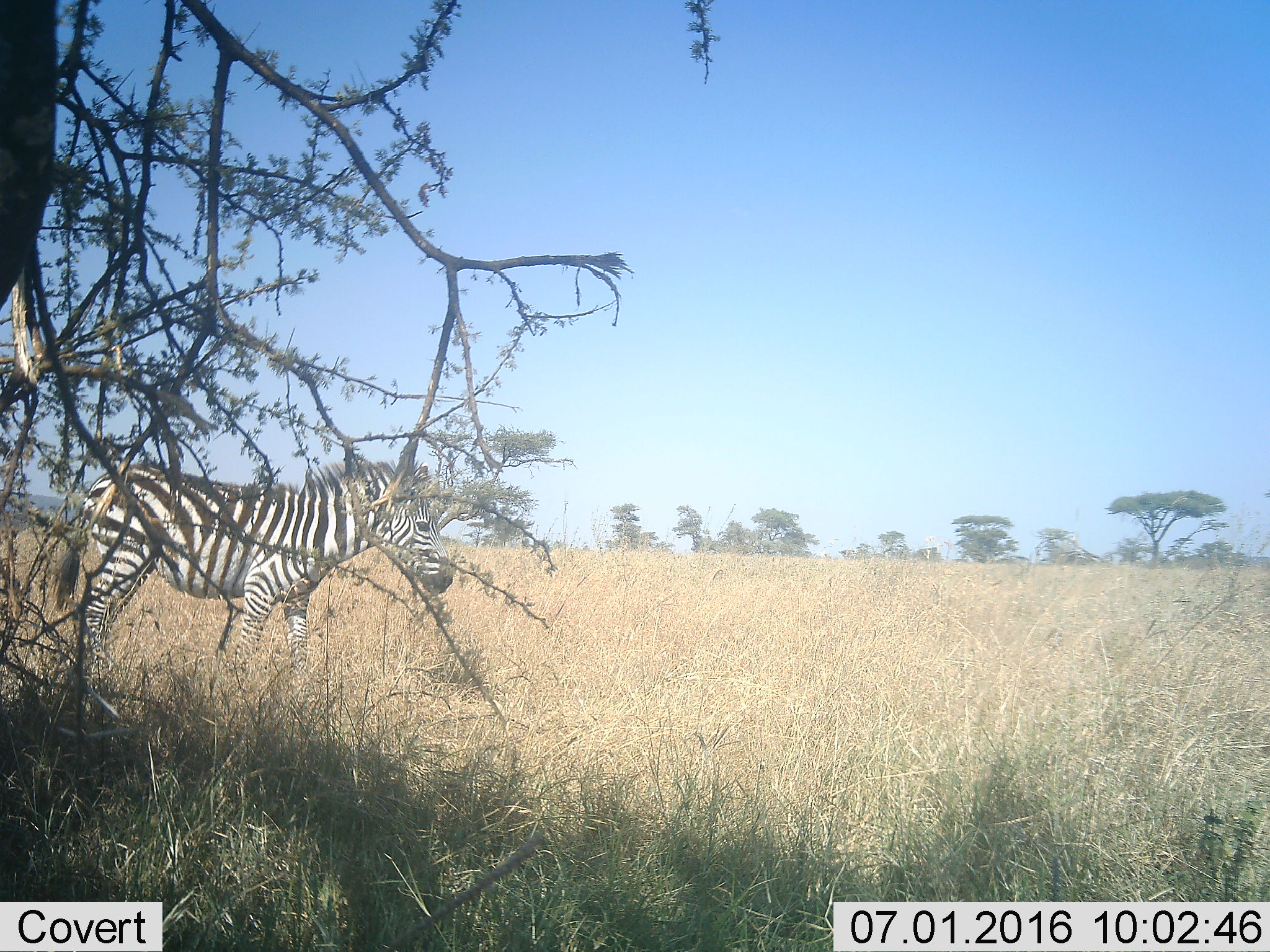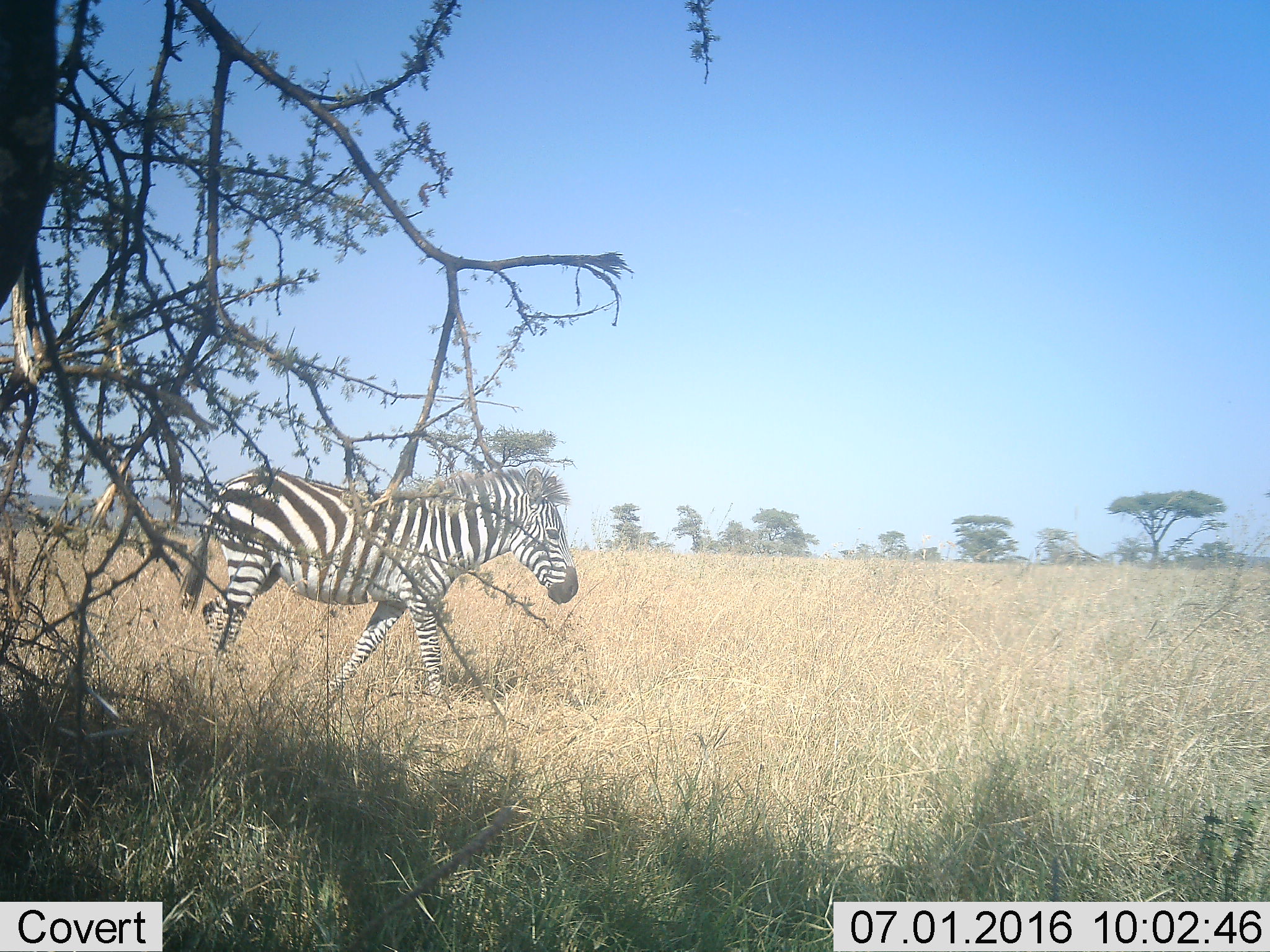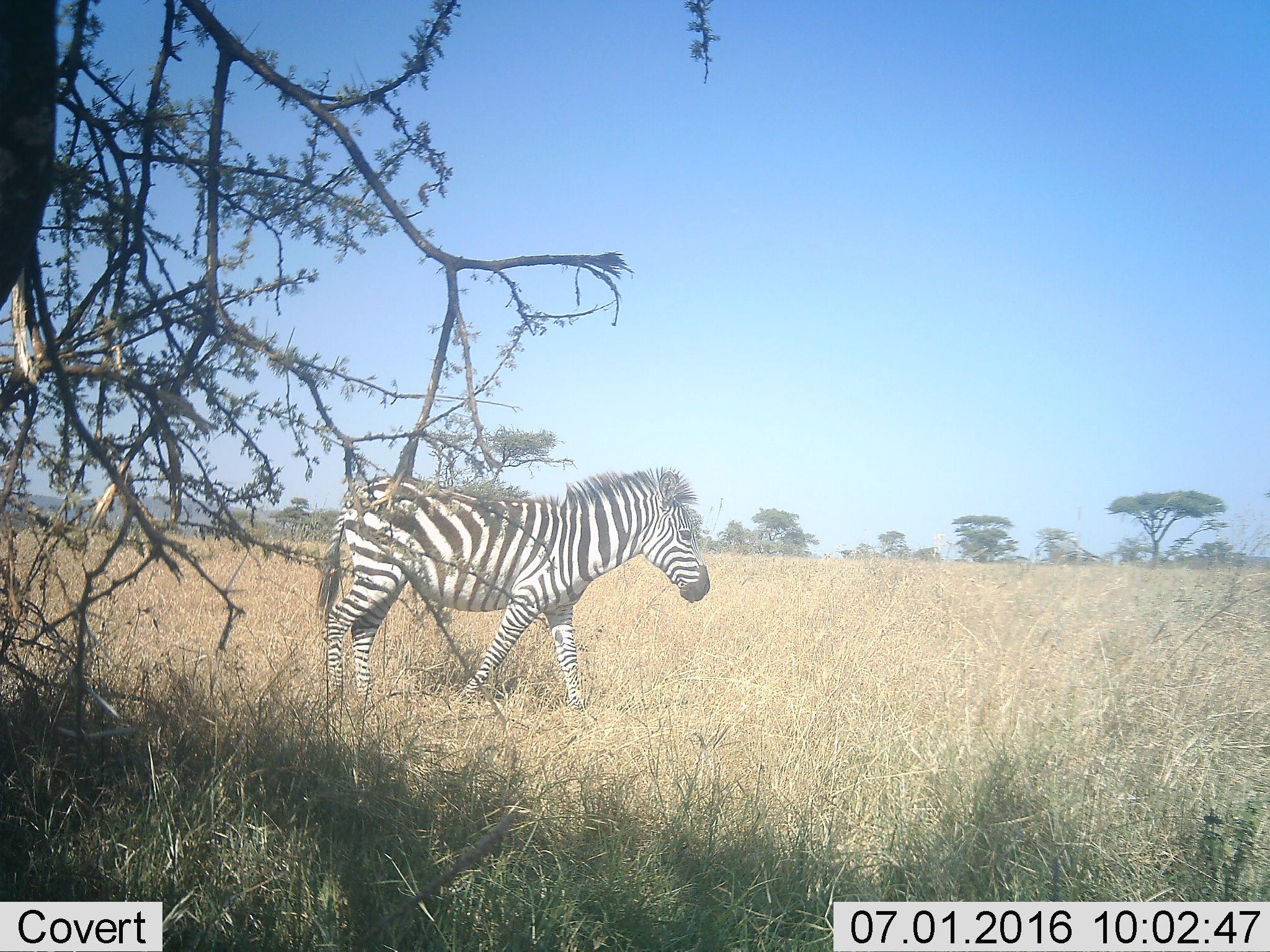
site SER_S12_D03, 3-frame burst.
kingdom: Animalia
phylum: Chordata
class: Mammalia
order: Perissodactyla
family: Equidae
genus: Equus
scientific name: Equus quagga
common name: plains zebra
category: zebraplains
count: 1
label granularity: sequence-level